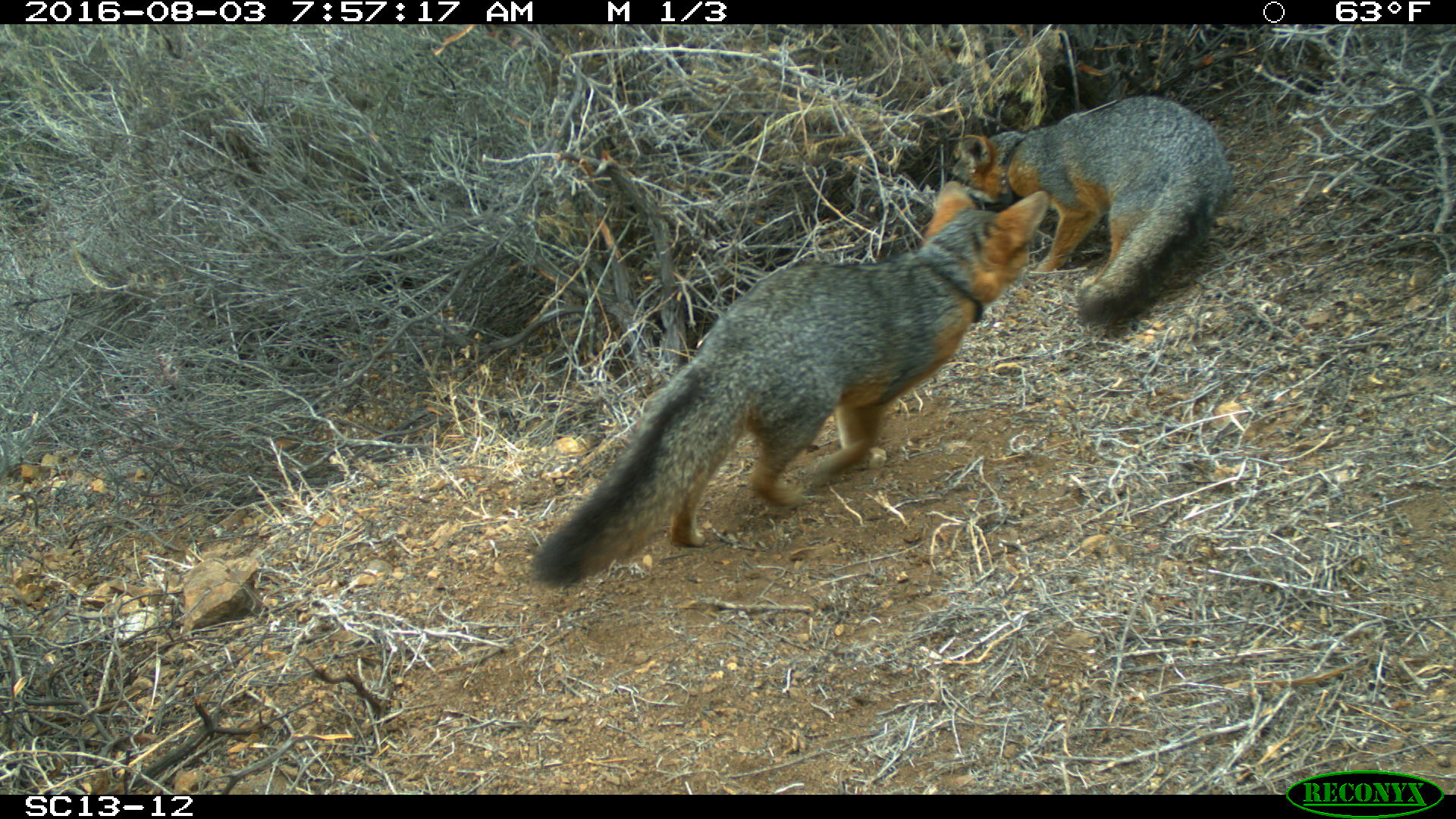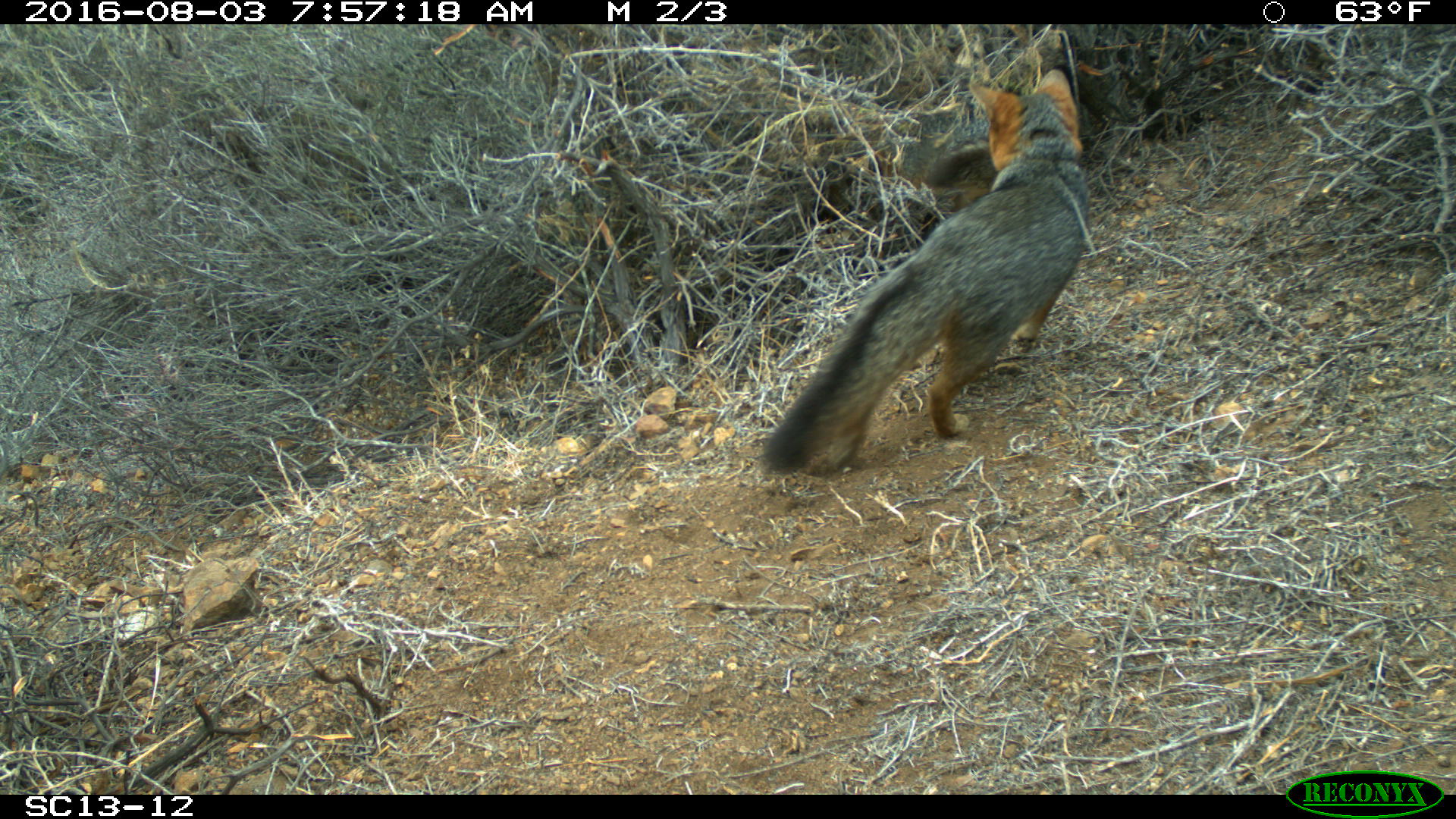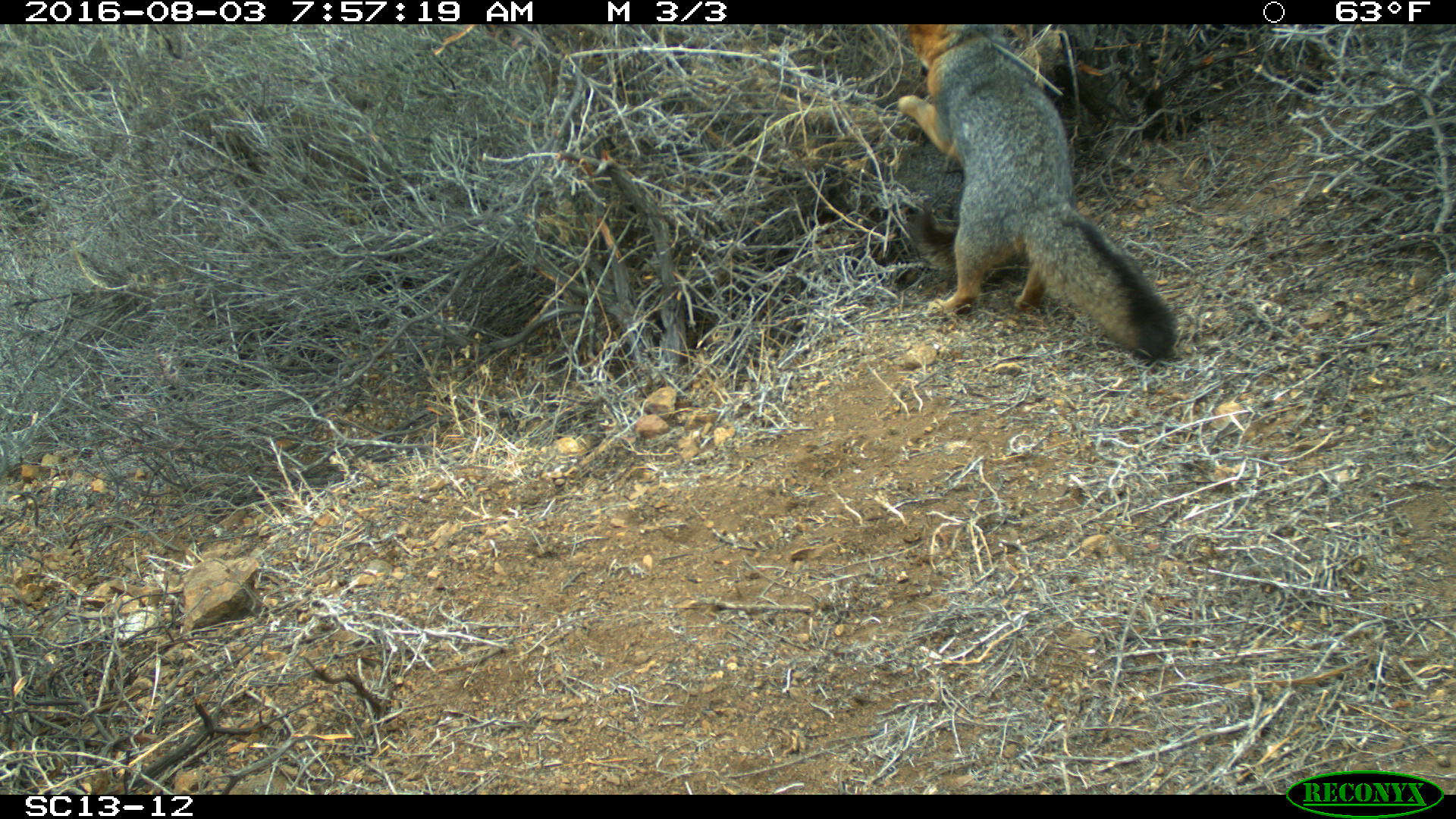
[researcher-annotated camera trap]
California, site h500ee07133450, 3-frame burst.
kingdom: Animalia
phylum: Chordata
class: Mammalia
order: Carnivora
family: Canidae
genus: Urocyon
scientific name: Urocyon littoralis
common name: island fox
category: fox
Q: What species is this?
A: Fox (island fox) (Urocyon littoralis).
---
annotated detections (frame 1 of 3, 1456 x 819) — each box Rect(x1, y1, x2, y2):
fox: Rect(531, 179, 1050, 588); Rect(949, 94, 1237, 328)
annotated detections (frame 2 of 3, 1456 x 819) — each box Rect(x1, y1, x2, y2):
fox: Rect(766, 69, 1088, 475); Rect(922, 115, 998, 211)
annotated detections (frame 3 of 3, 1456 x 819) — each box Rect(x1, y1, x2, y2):
fox: Rect(897, 24, 1178, 356); Rect(901, 129, 964, 269)